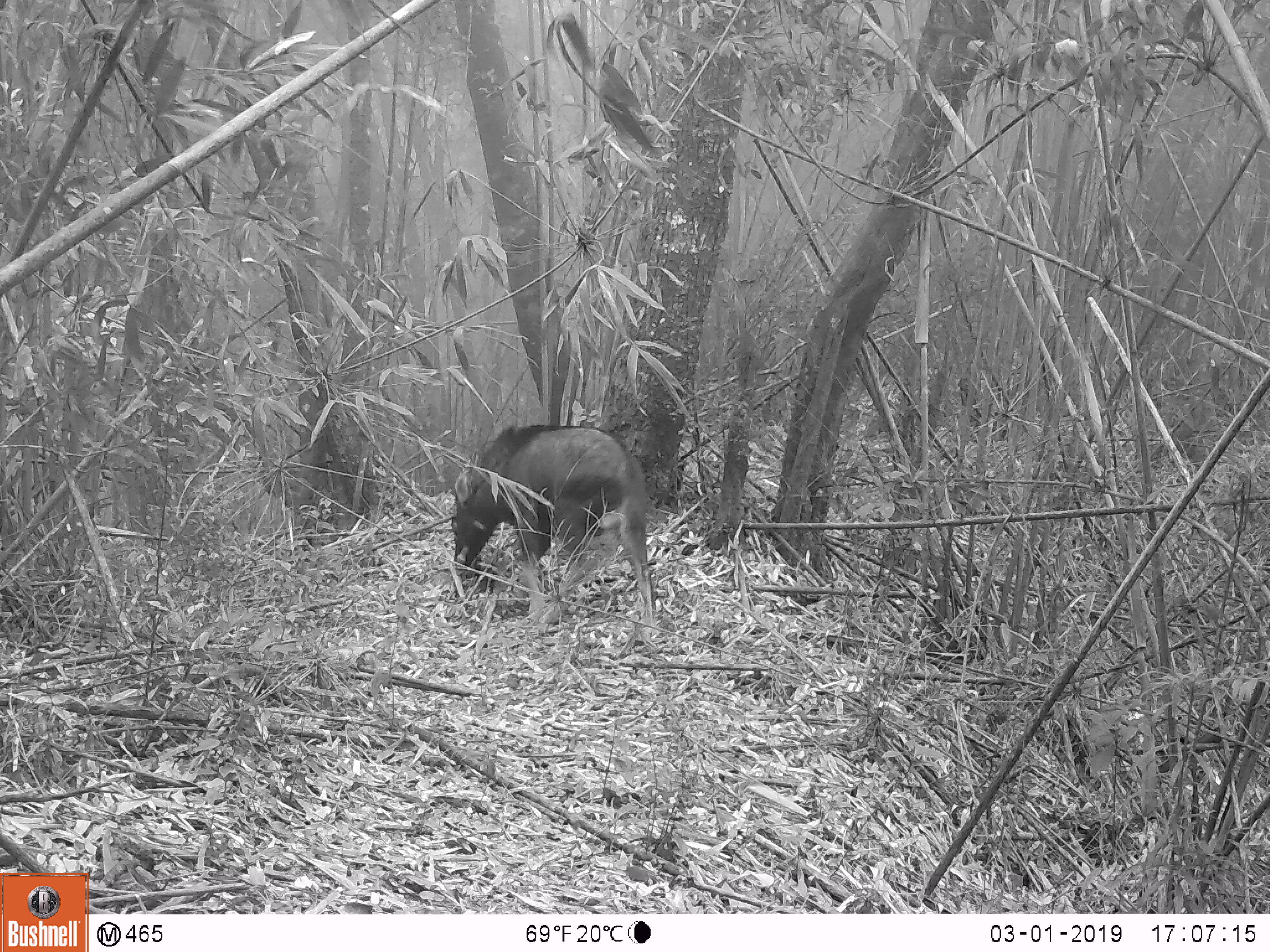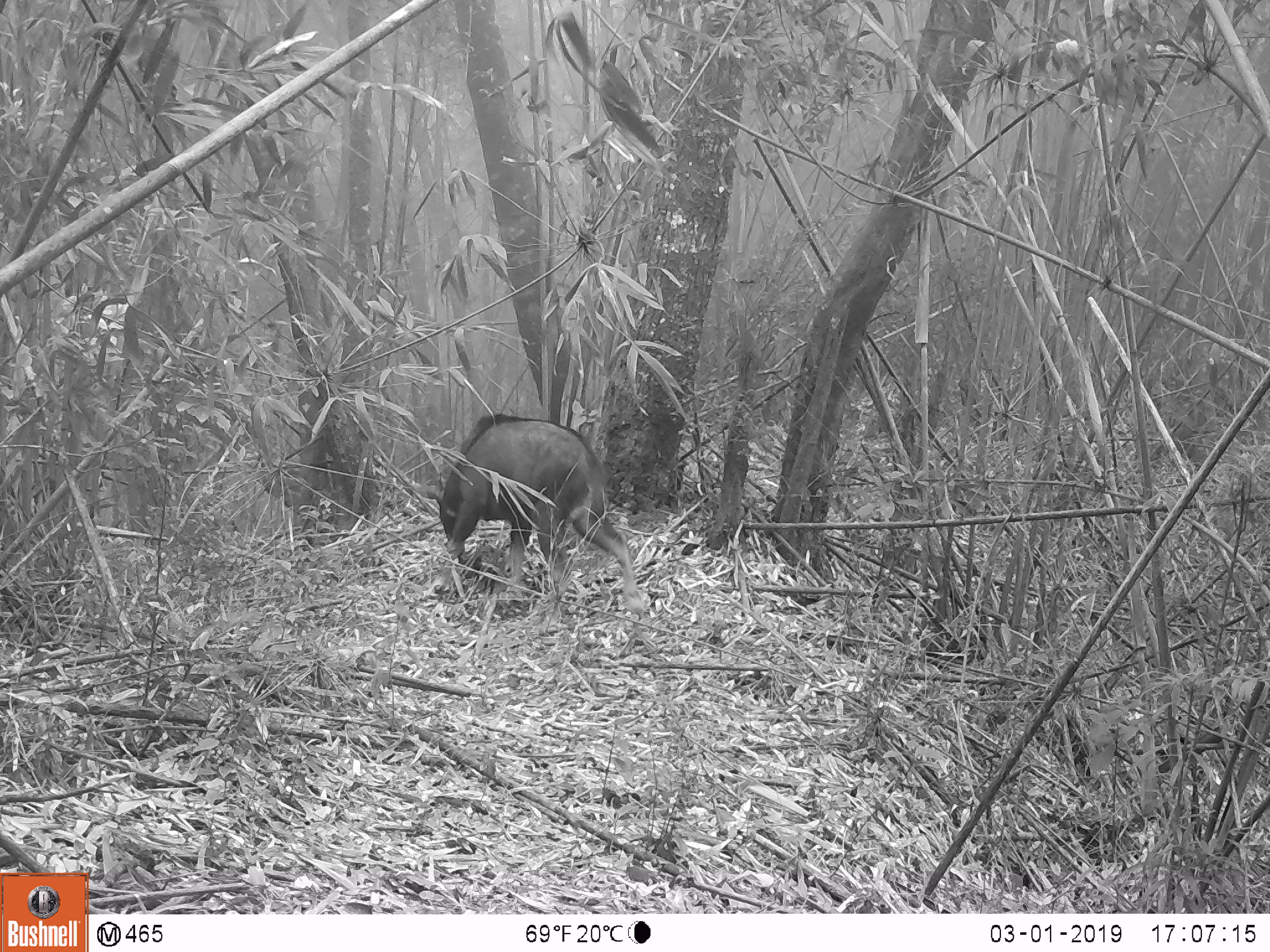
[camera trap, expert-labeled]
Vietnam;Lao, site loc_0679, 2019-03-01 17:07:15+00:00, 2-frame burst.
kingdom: Animalia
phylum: Chordata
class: Mammalia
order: Artiodactyla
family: Bovidae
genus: Capricornis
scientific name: Capricornis sumatraensis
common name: chinese serow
Chinese serow (Capricornis sumatraensis). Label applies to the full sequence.